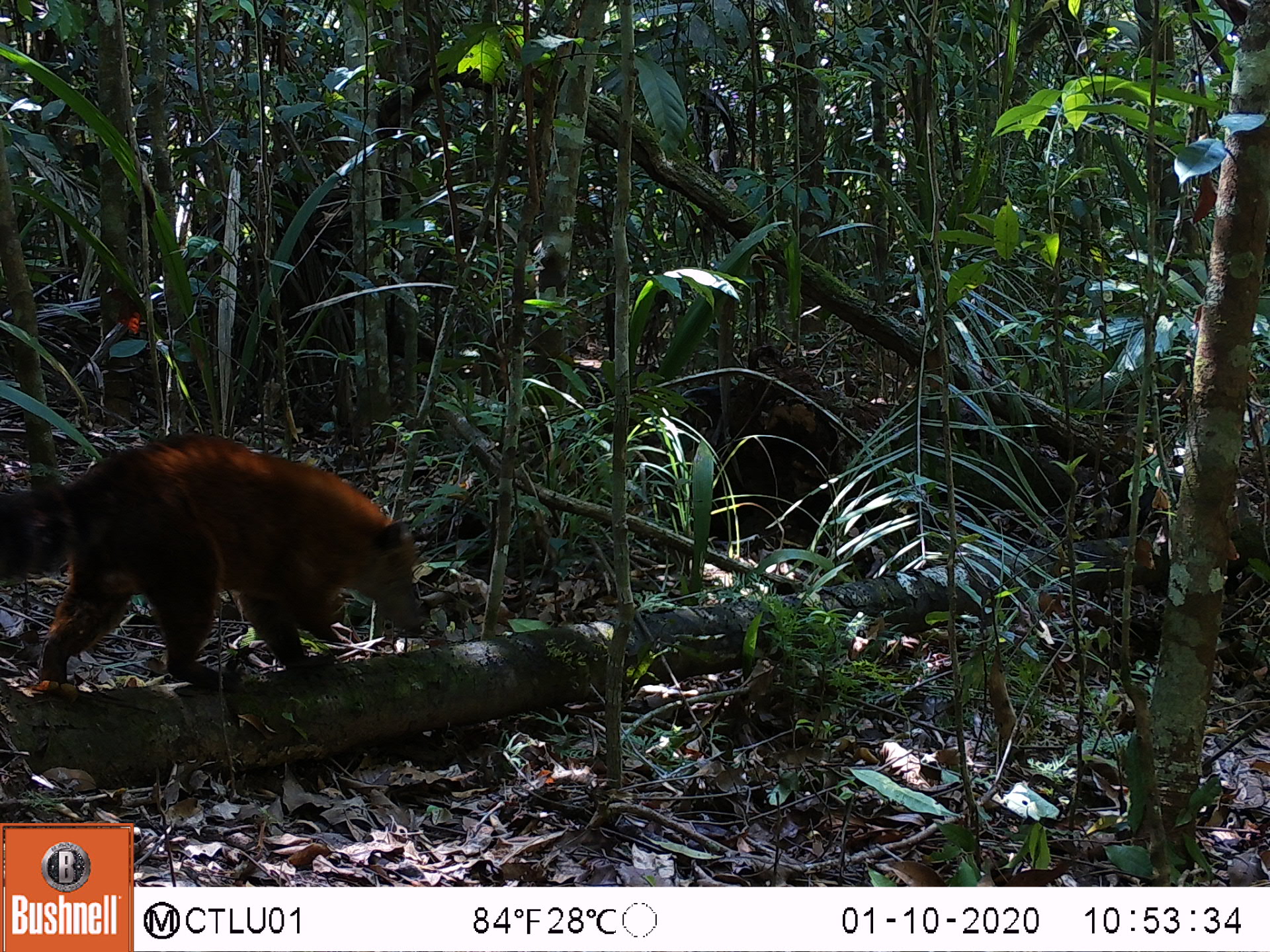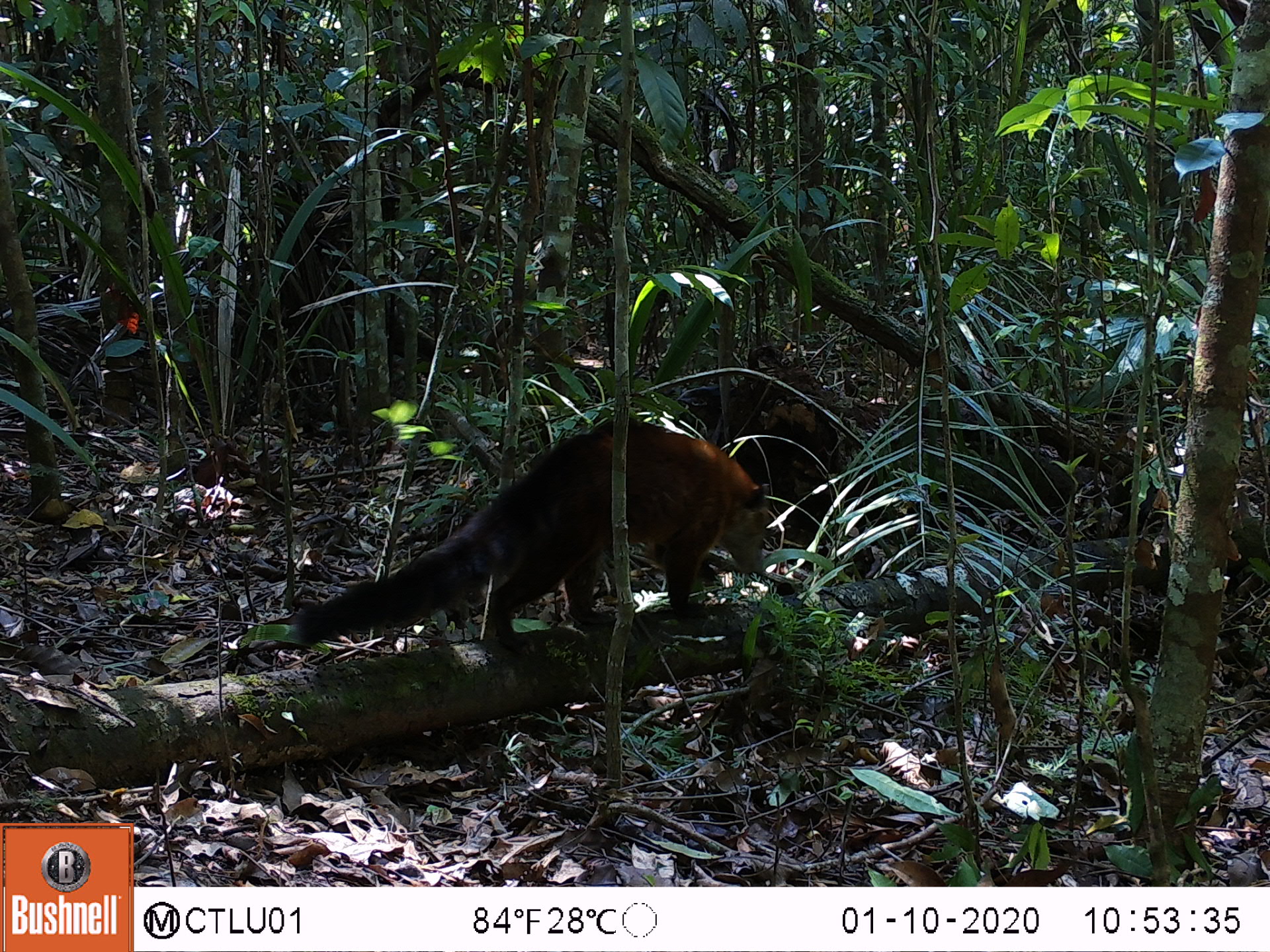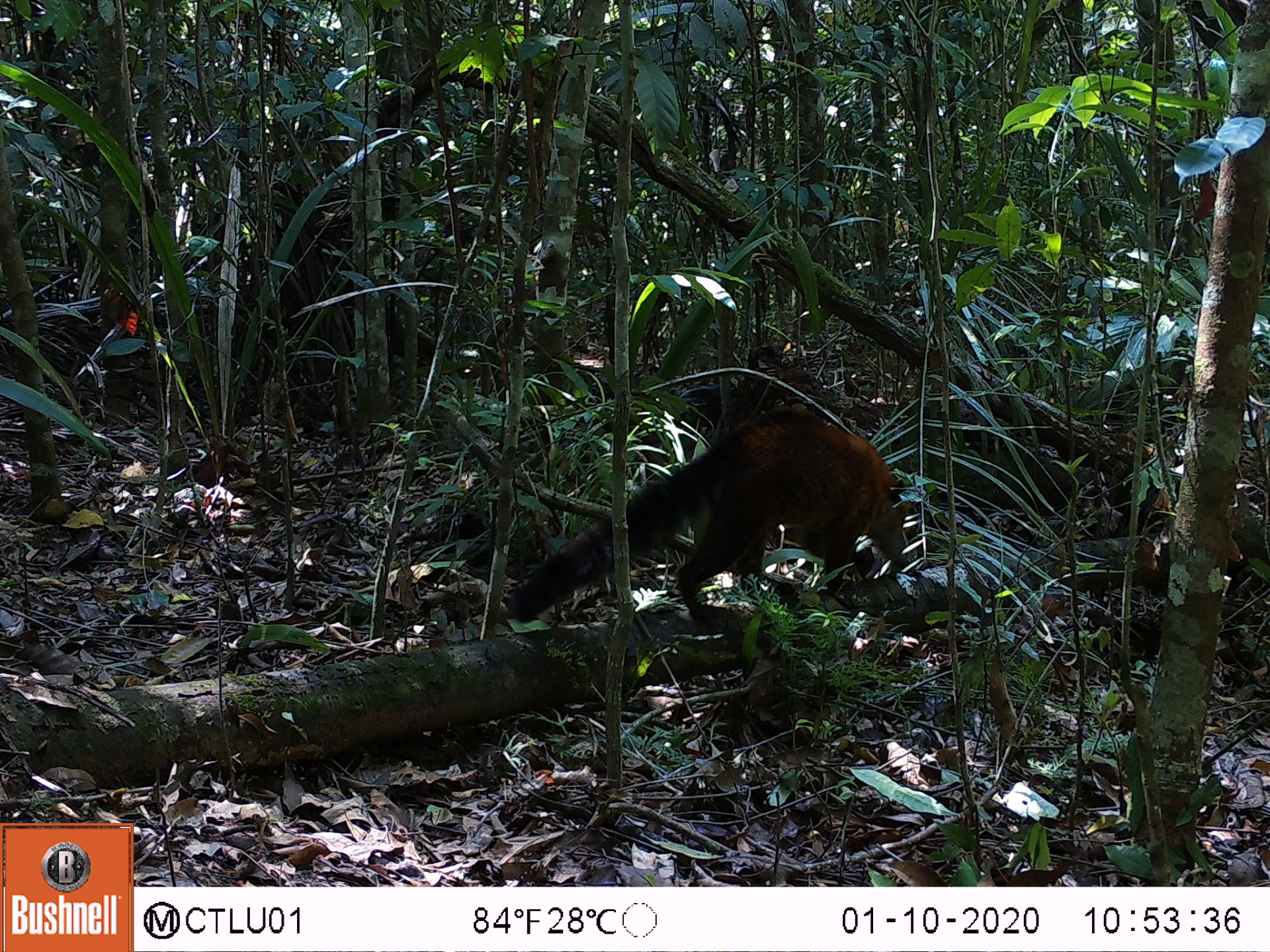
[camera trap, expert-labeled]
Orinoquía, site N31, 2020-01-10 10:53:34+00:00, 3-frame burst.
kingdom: Animalia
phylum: Chordata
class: Mammalia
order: Carnivora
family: Procyonidae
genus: Nasua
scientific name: Nasua nasua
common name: south american coati